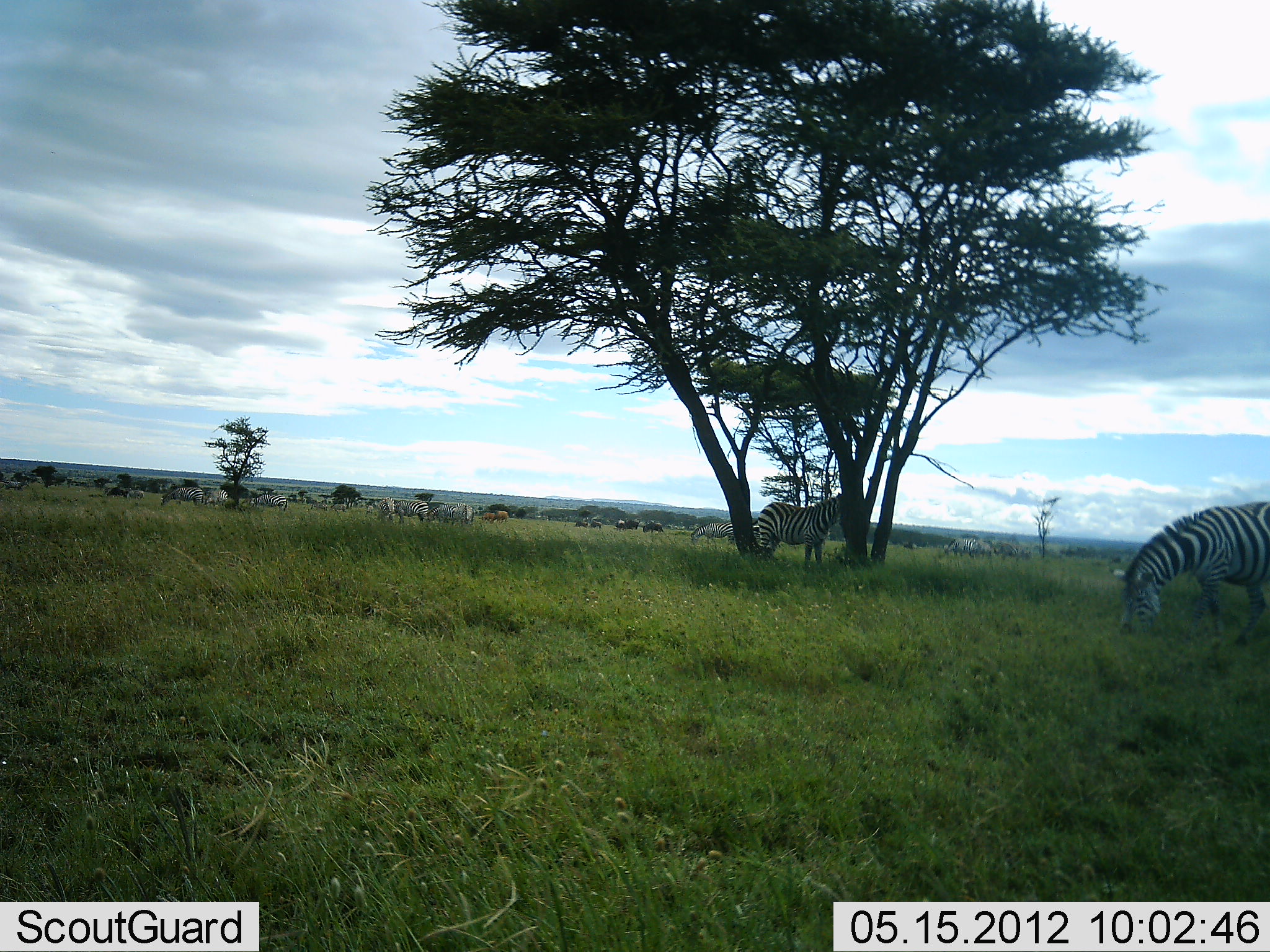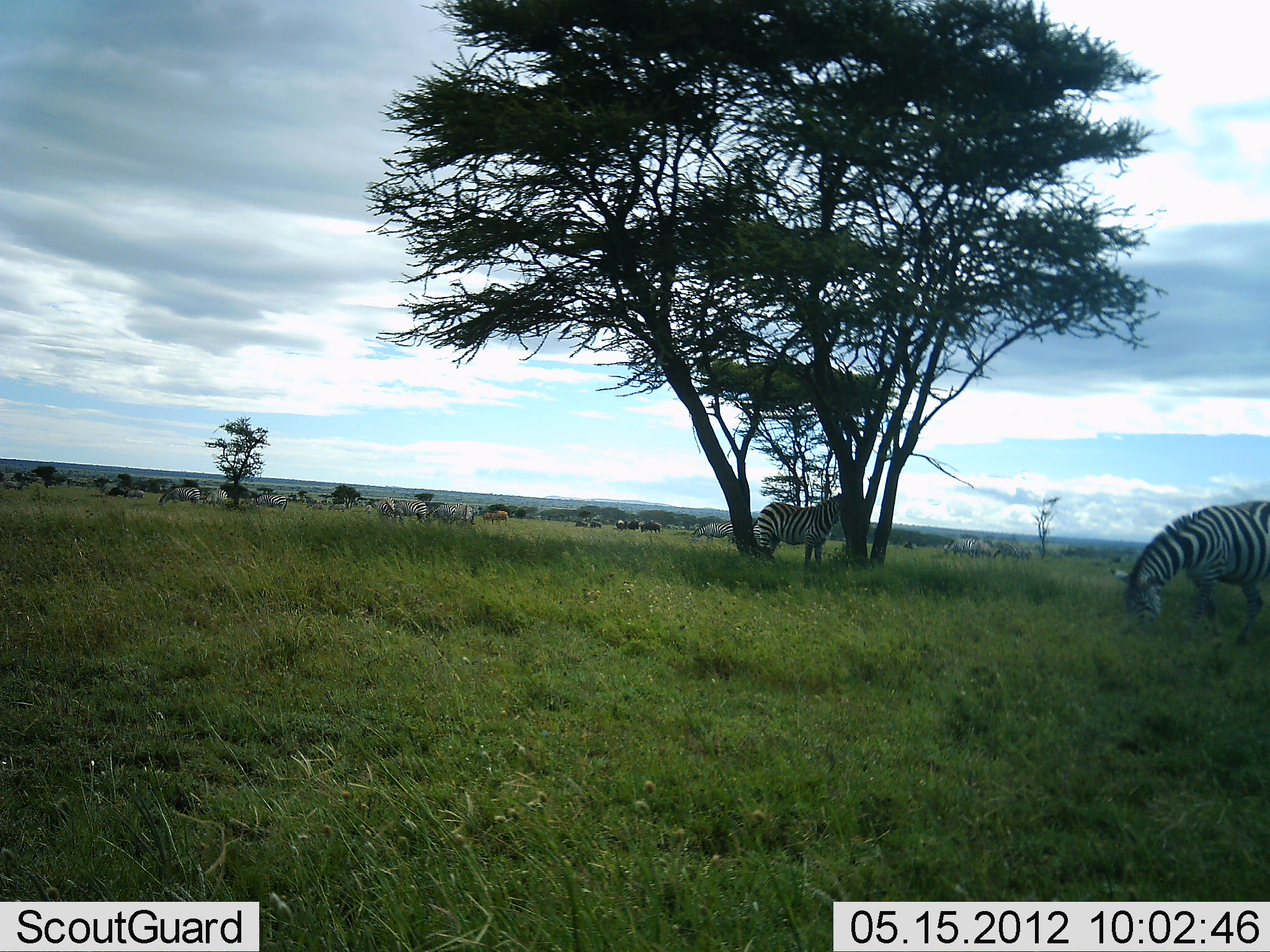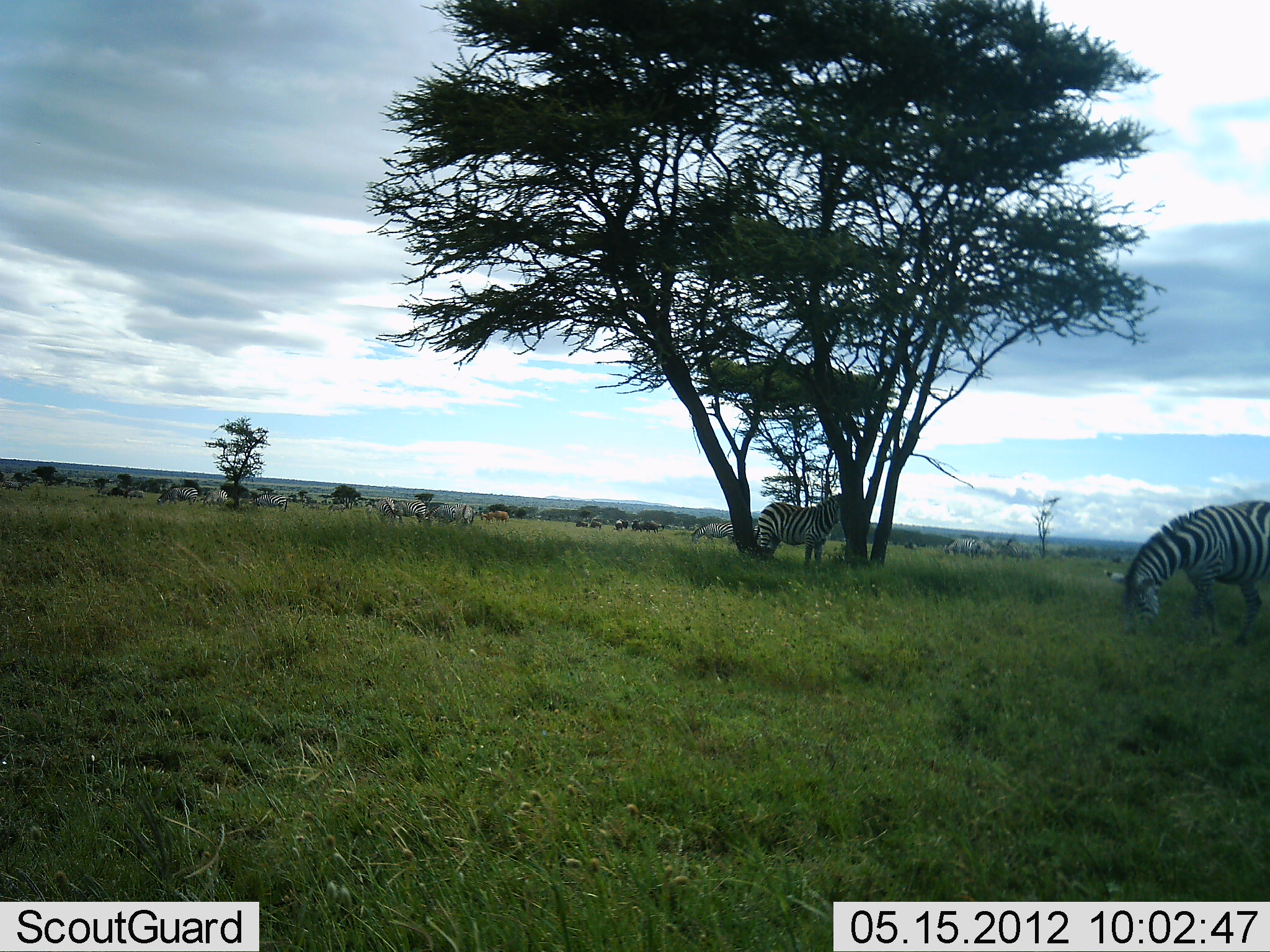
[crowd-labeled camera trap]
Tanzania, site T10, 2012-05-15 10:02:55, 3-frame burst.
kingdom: Animalia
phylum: Chordata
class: Mammalia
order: Perissodactyla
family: Equidae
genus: Equus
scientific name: Equus quagga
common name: plains zebra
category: zebra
Zebra (plains zebra) (Equus quagga), count 9. Behavior (volunteer vote fractions): standing 38%, resting 0%, moving 15%, interacting 0%. Young present (vote fraction): 0%. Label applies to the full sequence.